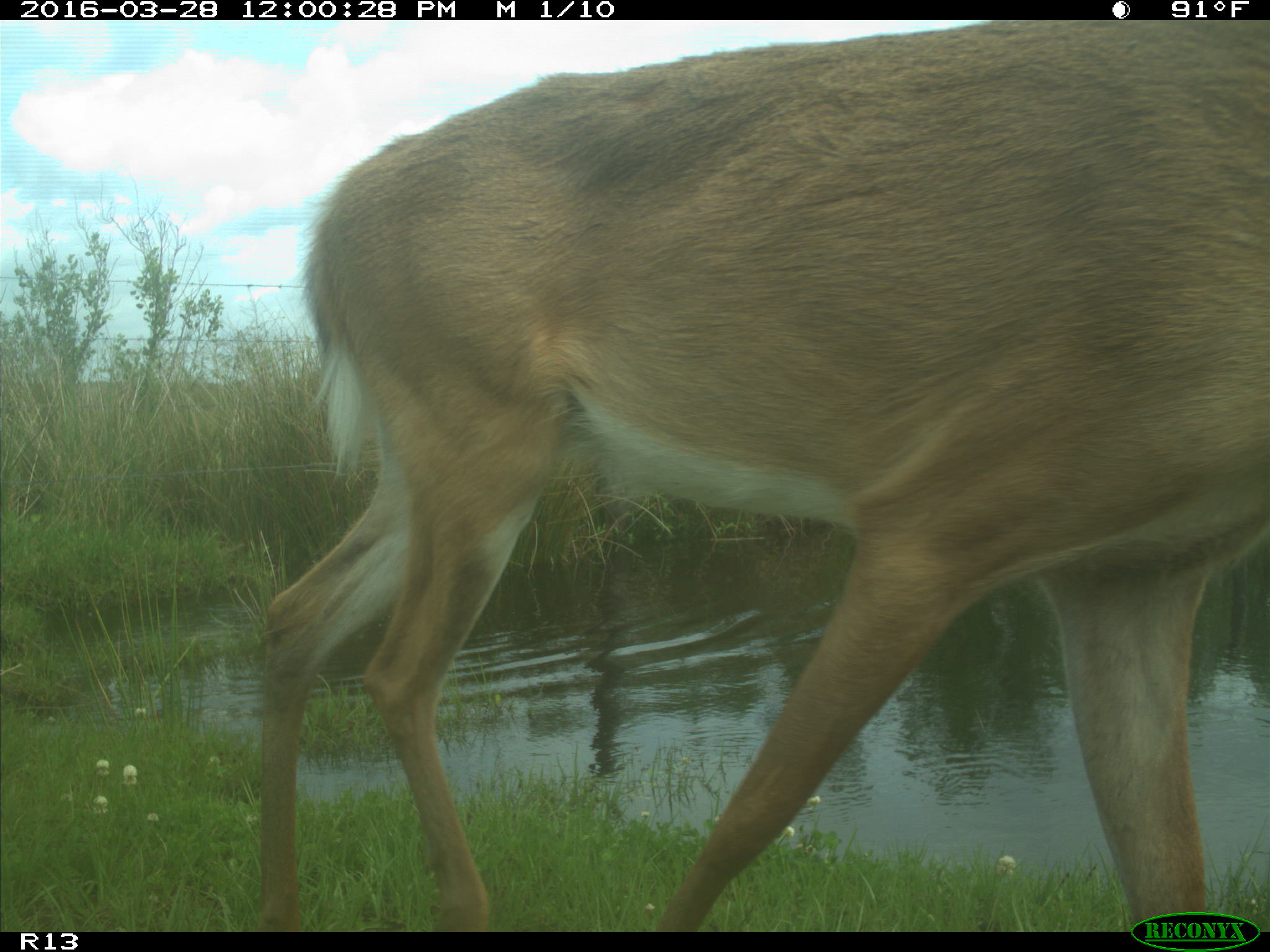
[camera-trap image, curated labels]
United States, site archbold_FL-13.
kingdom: Animalia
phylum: Chordata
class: Mammalia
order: Artiodactyla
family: Cervidae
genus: Odocoileus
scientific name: Odocoileus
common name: deer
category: unidentified deer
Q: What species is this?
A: Unidentified deer (deer) (Odocoileus).